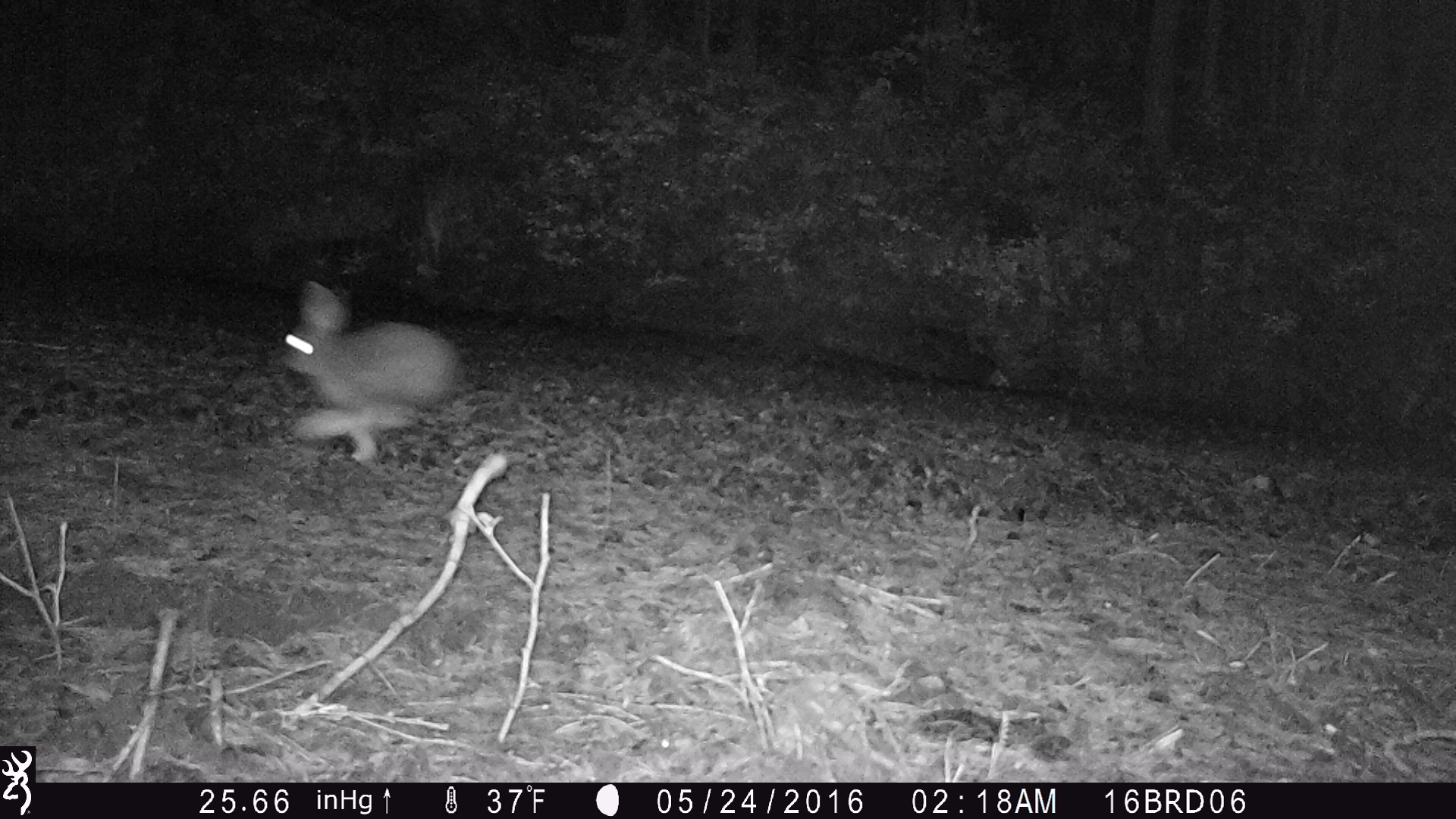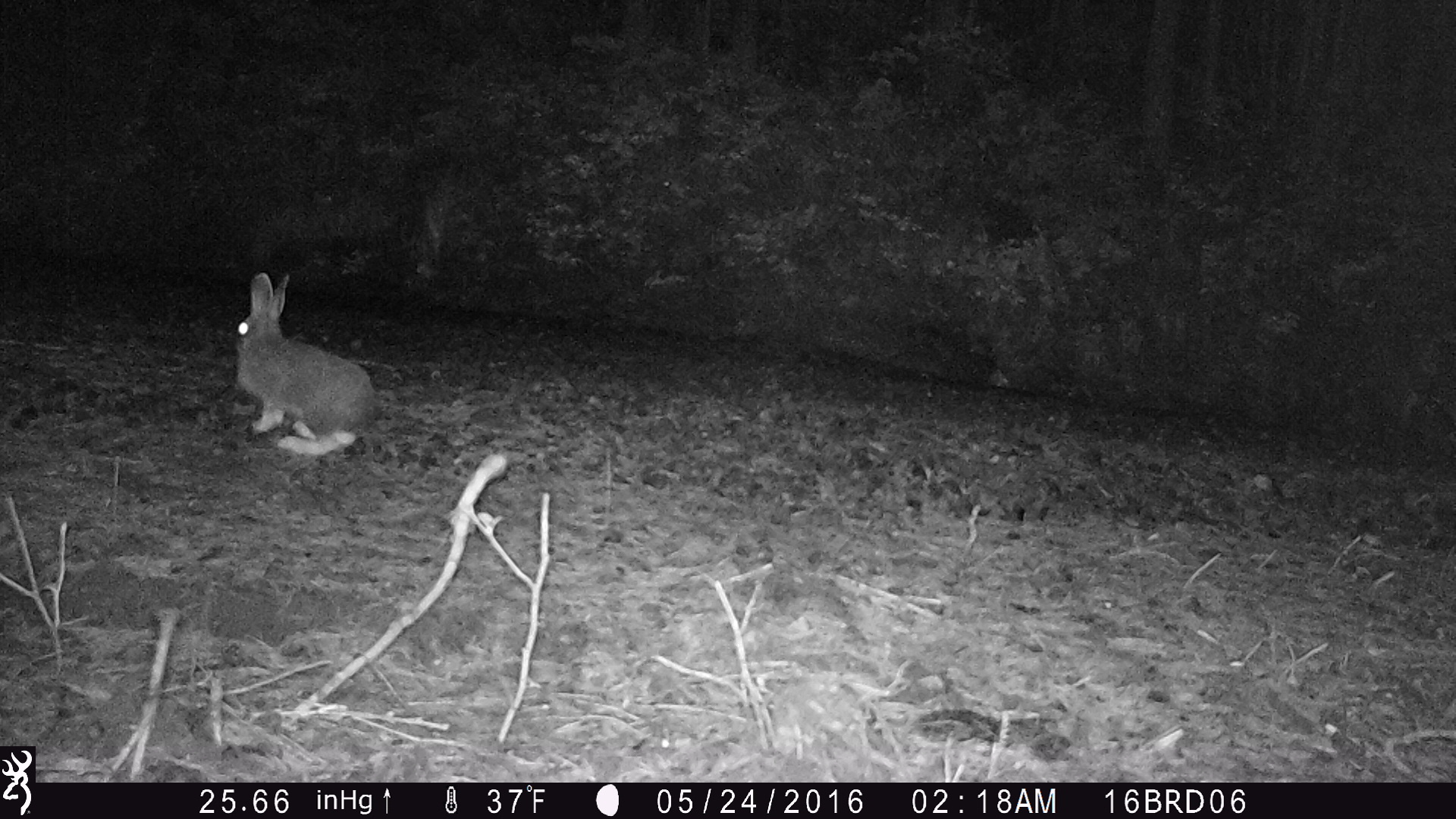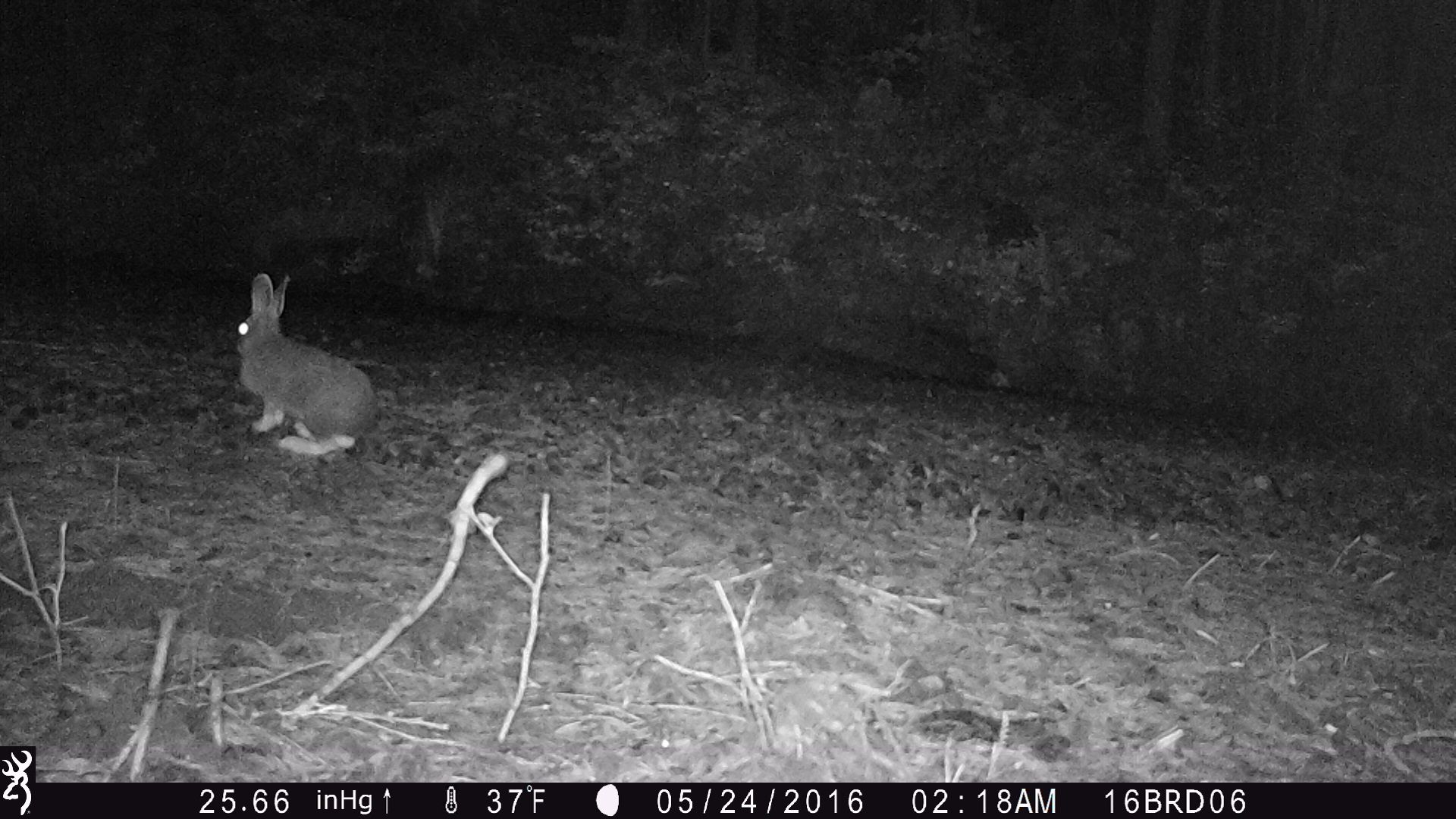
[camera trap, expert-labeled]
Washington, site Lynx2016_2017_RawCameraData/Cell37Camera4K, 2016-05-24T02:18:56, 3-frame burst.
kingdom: Animalia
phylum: Chordata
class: Mammalia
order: Lagomorpha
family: Leporidae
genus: Lepus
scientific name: Lepus americanus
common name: snowshoe hare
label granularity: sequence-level